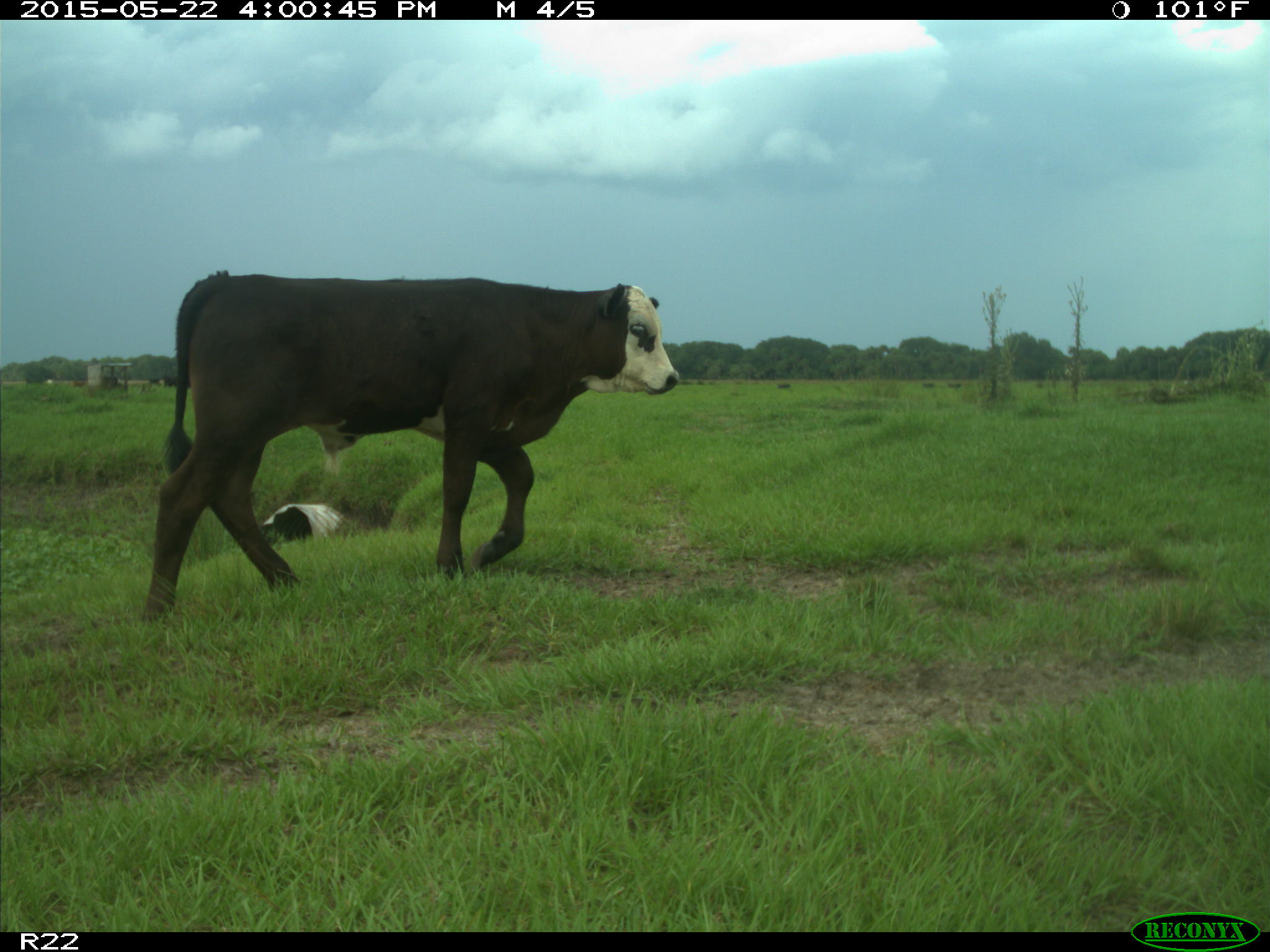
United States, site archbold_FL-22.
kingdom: Animalia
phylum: Chordata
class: Mammalia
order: Artiodactyla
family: Bovidae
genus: Bos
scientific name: Bos taurus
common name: domestic cow